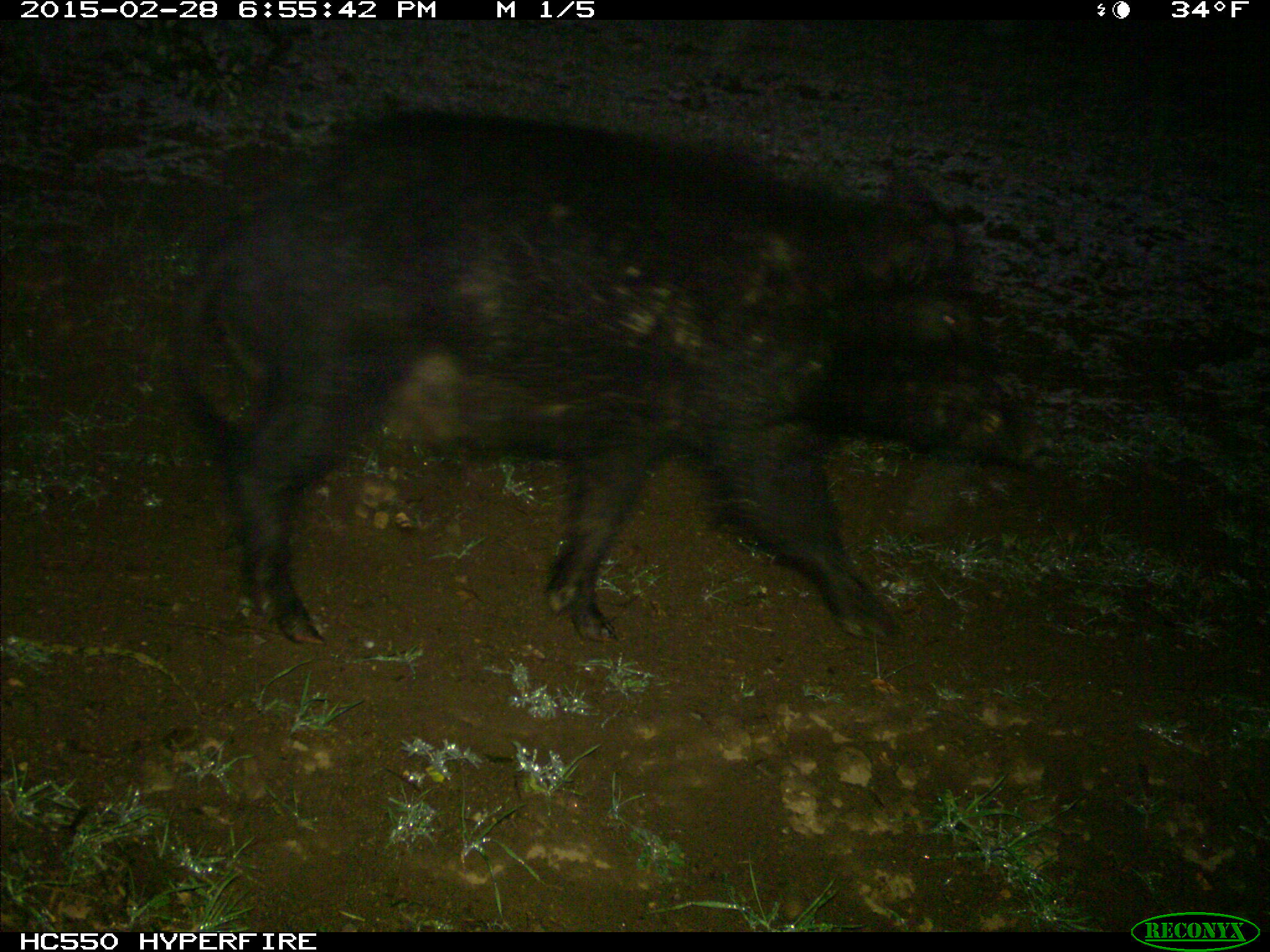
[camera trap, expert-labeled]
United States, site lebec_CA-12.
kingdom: Animalia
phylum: Chordata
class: Mammalia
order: Artiodactyla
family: Suidae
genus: Sus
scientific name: Sus scrofa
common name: wild boar